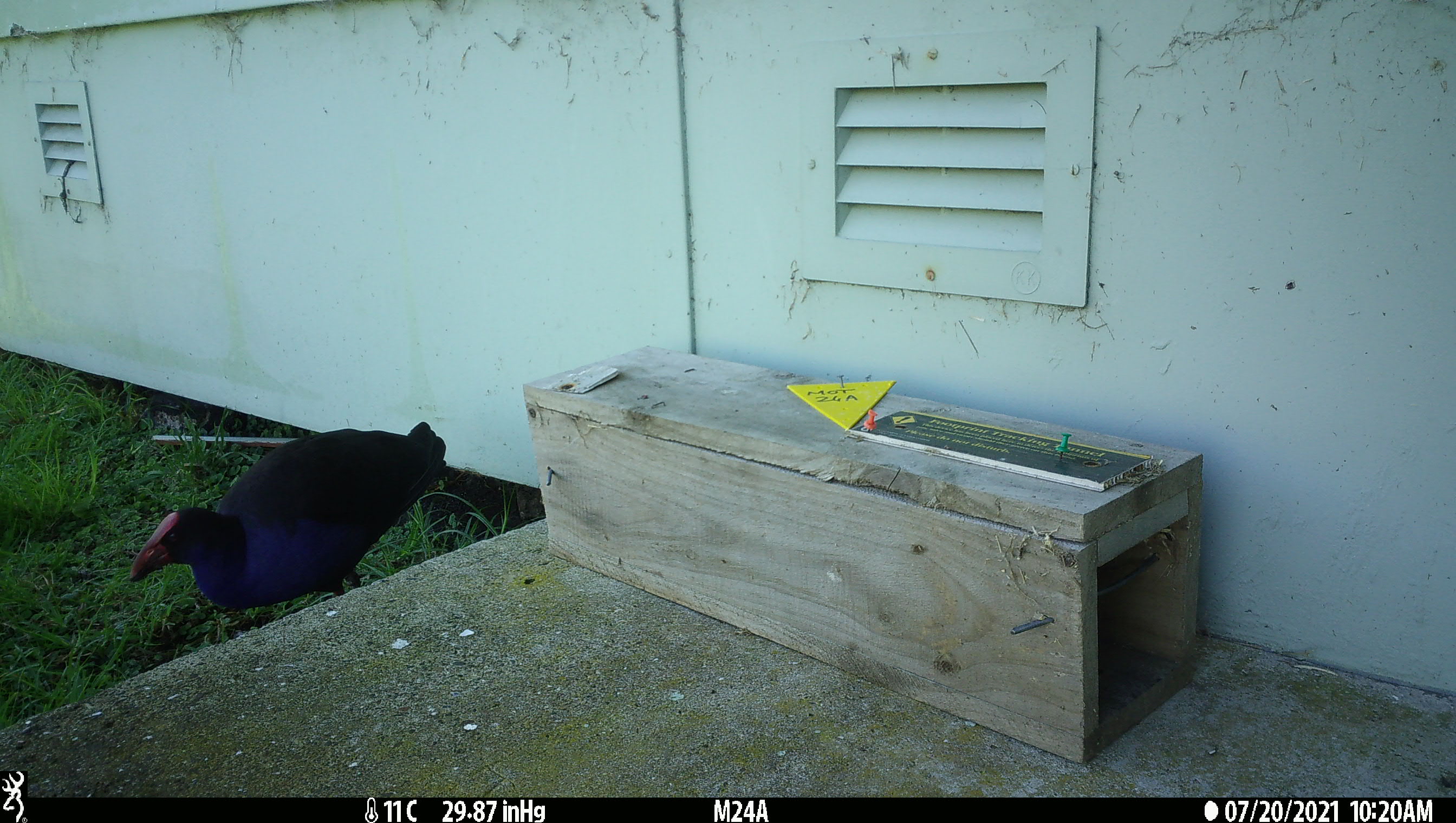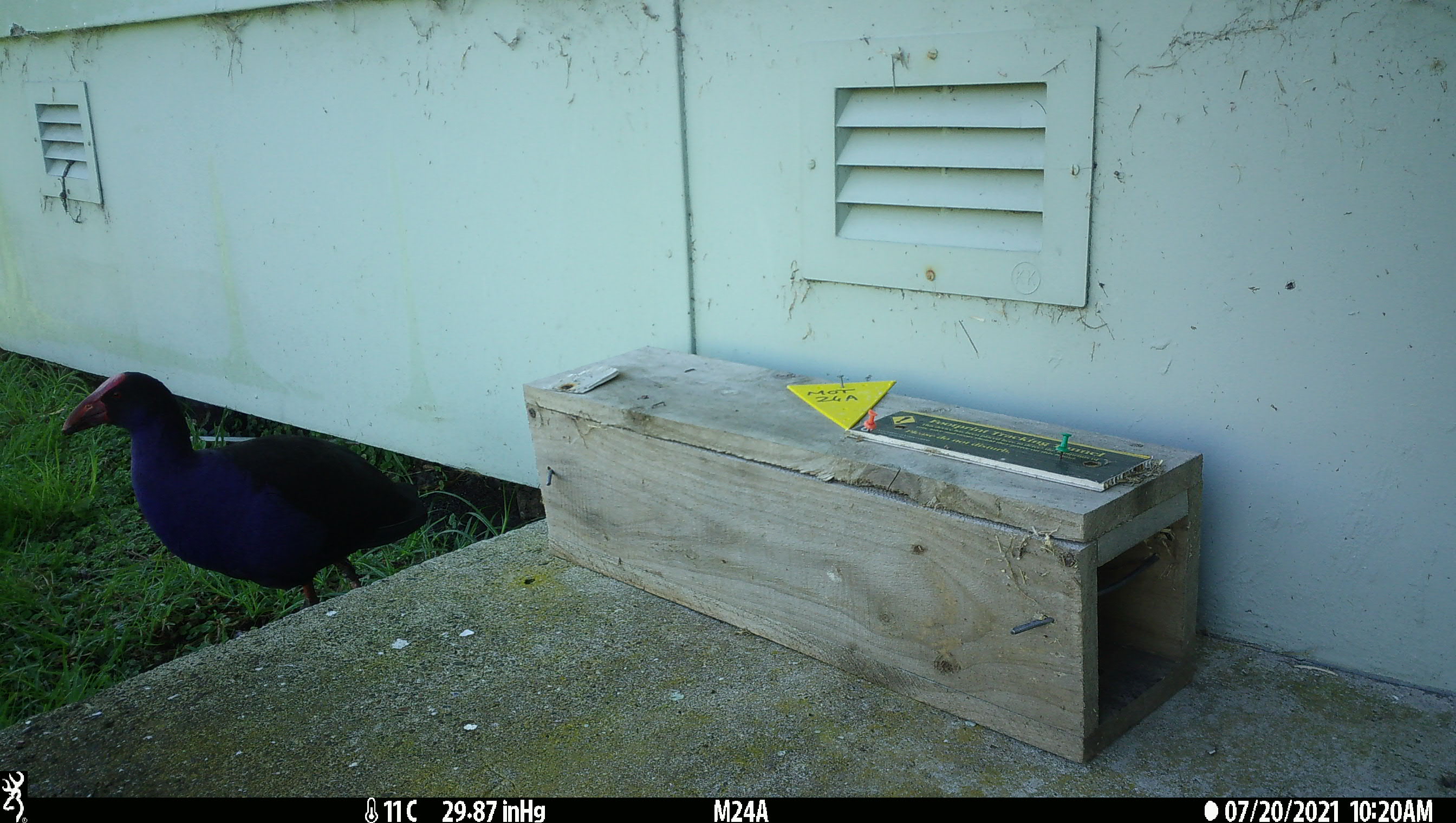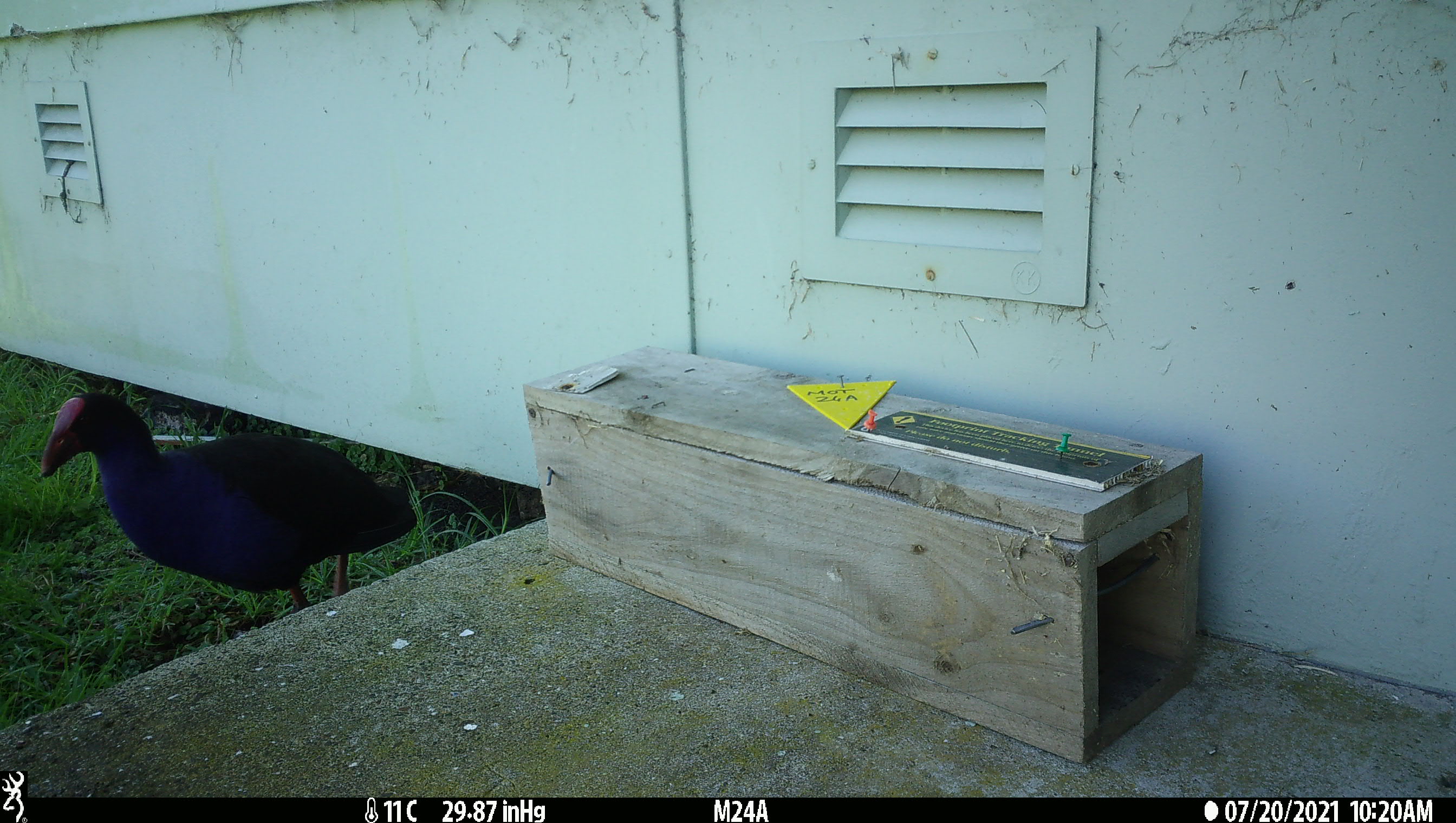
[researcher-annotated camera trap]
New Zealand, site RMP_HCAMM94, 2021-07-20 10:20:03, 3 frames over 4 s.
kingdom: Animalia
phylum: Chordata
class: Aves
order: Gruiformes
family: Rallidae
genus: Porphyrio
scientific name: Porphyrio melanotus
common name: australasian swamphen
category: pukeko